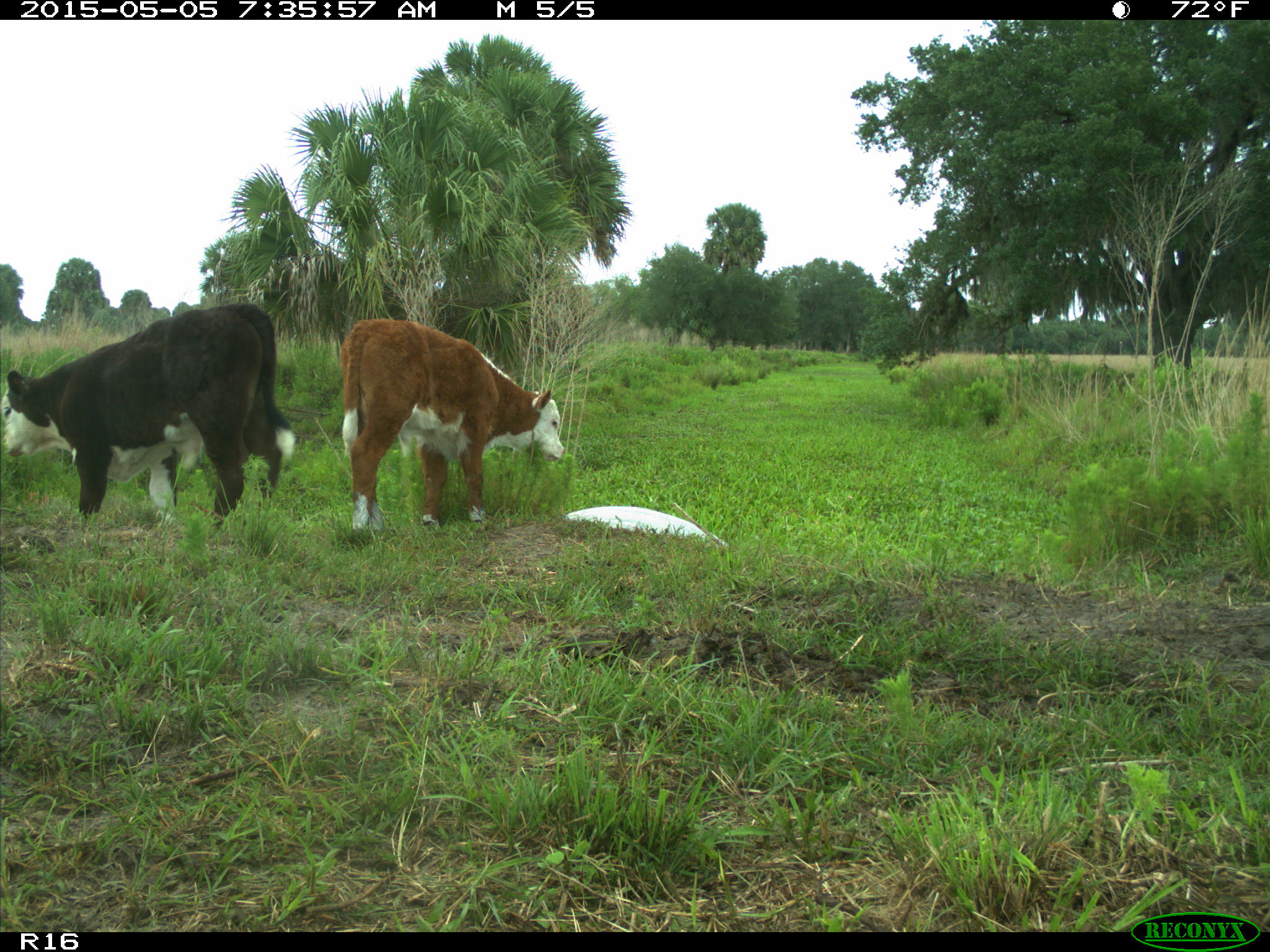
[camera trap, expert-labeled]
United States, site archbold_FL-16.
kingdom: Animalia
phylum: Chordata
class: Mammalia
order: Artiodactyla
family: Bovidae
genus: Bos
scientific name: Bos taurus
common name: domestic cow